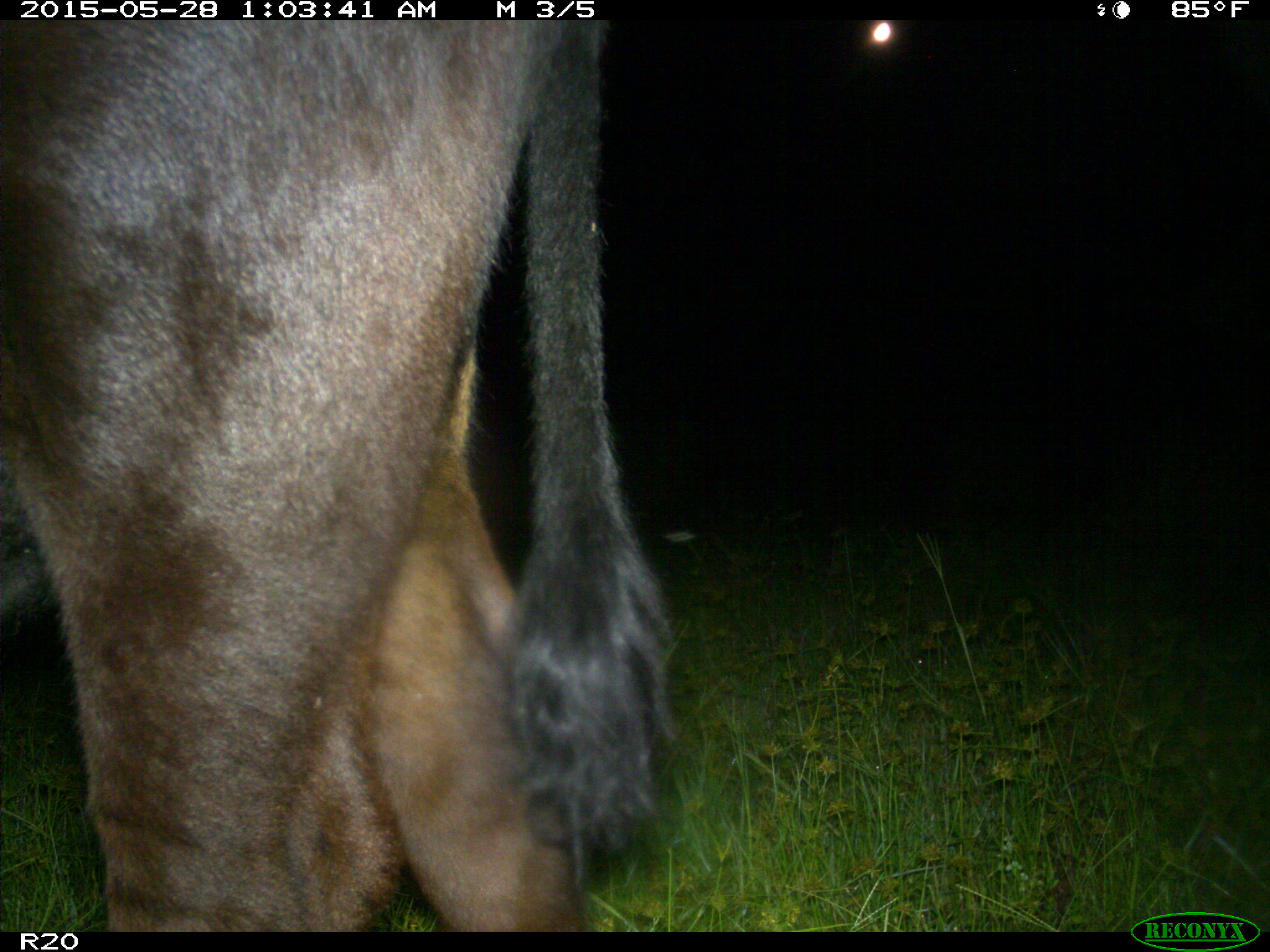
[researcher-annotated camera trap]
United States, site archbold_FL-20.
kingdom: Animalia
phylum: Chordata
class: Mammalia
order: Artiodactyla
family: Bovidae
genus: Bos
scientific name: Bos taurus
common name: domestic cow